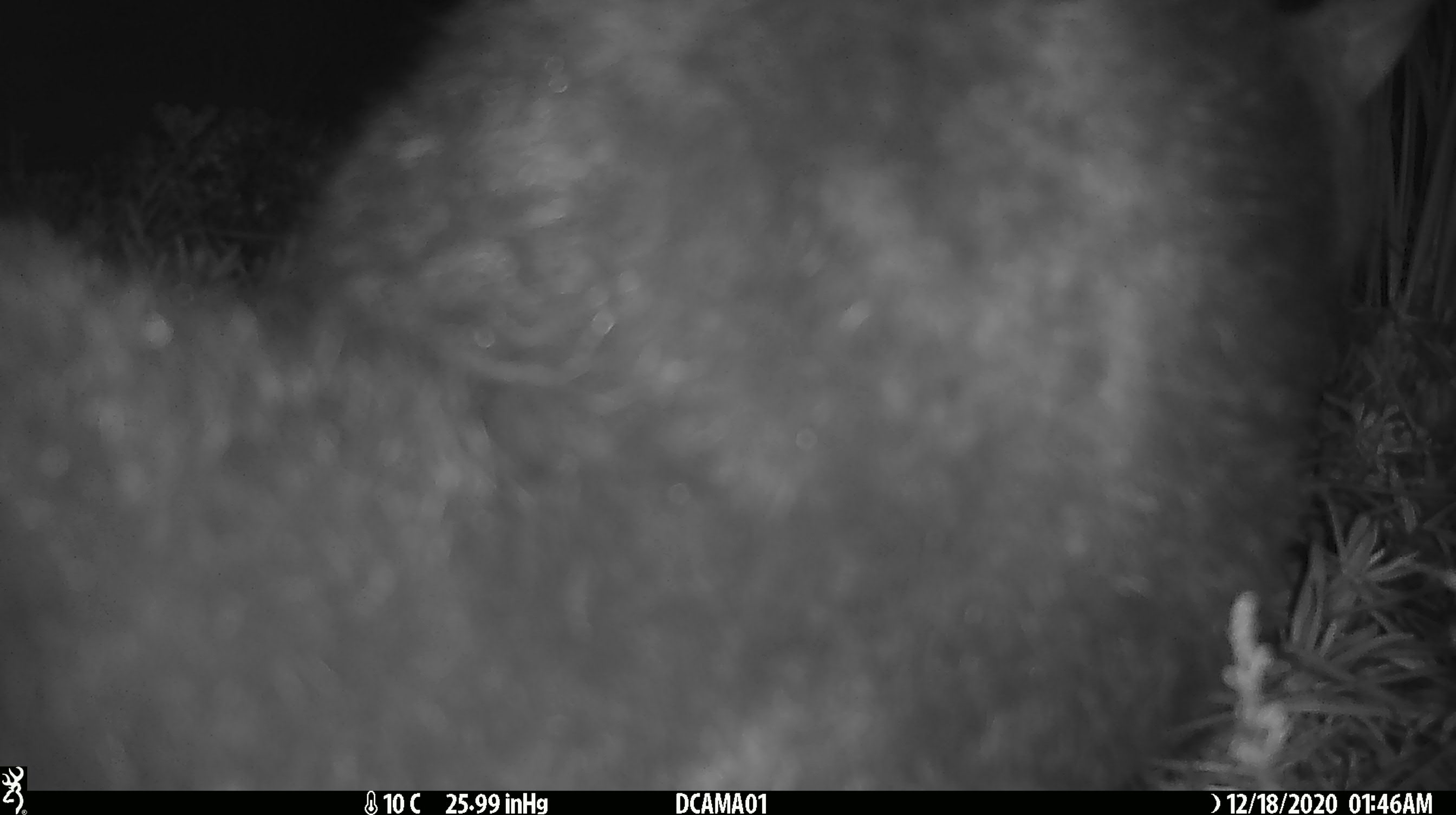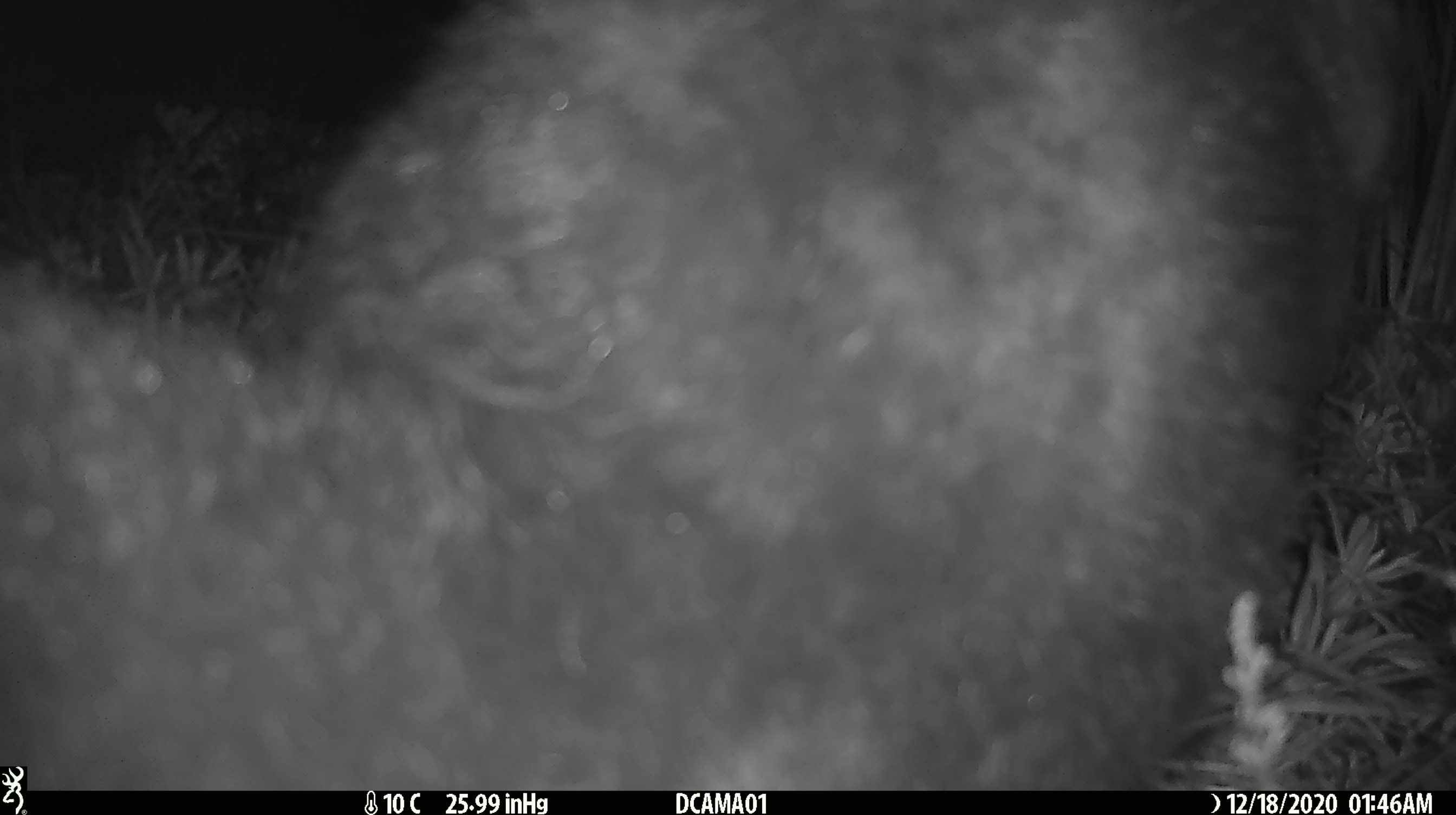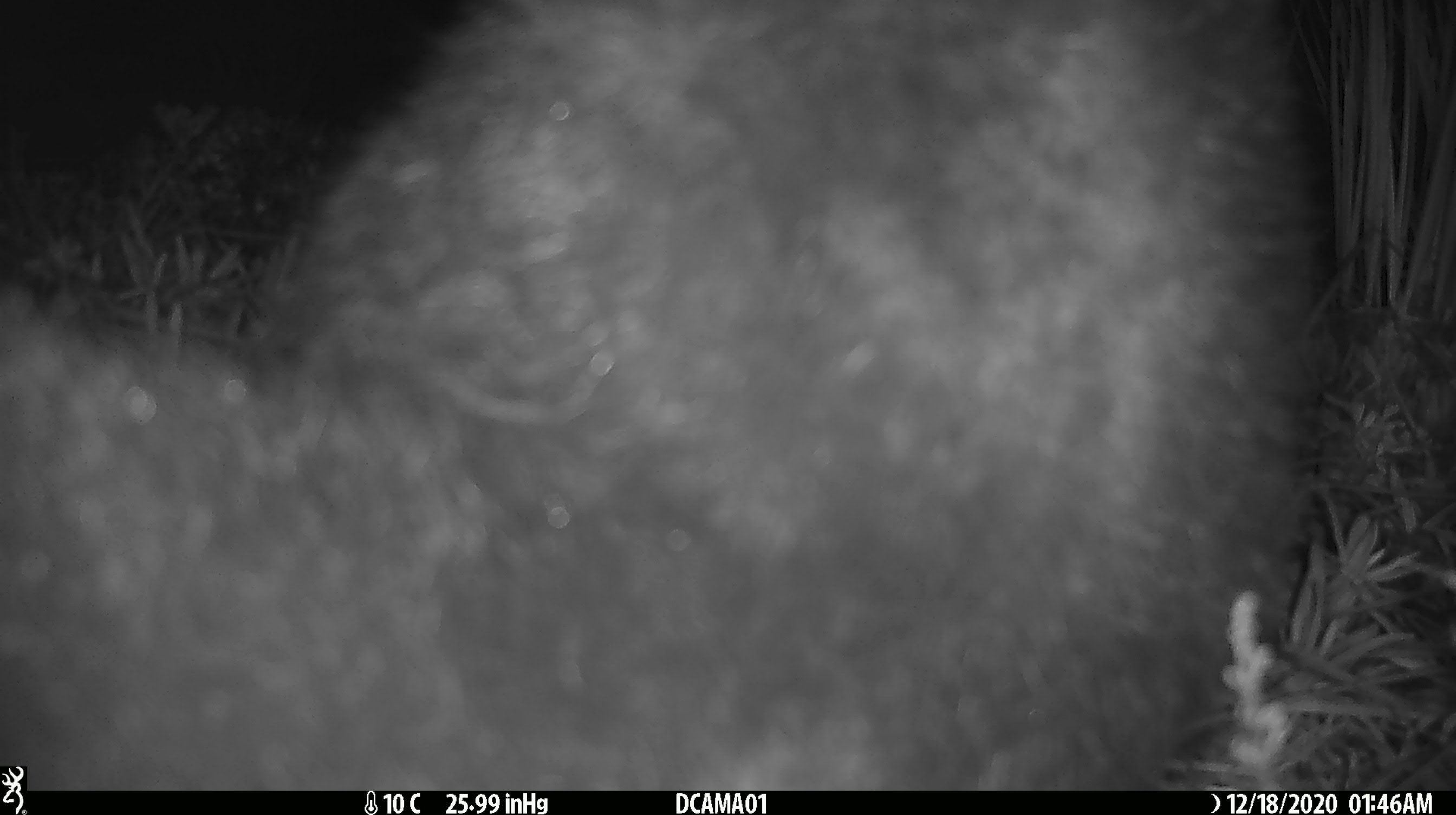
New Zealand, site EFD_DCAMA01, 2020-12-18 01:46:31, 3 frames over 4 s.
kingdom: Animalia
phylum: Chordata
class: Mammalia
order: Diprotodontia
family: Phalangeridae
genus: Trichosurus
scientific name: Trichosurus vulpecula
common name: common brushtail possum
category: possum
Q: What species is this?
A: Possum (common brushtail possum) (Trichosurus vulpecula).